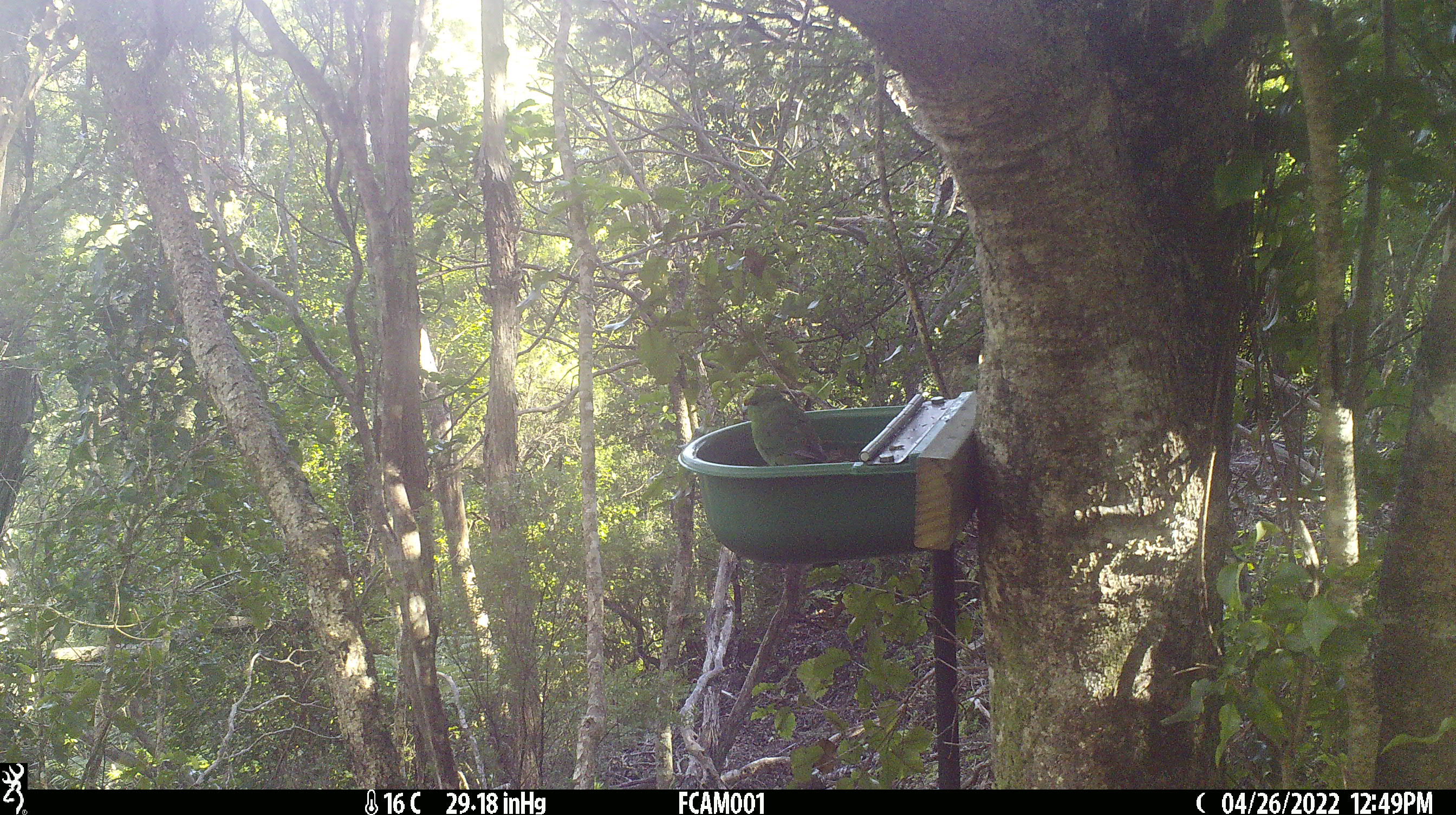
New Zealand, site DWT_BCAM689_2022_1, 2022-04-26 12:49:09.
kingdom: Animalia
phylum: Chordata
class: Aves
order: Psittaciformes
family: Psittaculidae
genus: Cyanoramphus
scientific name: Cyanoramphus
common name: parakeet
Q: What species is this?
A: Parakeet (Cyanoramphus).